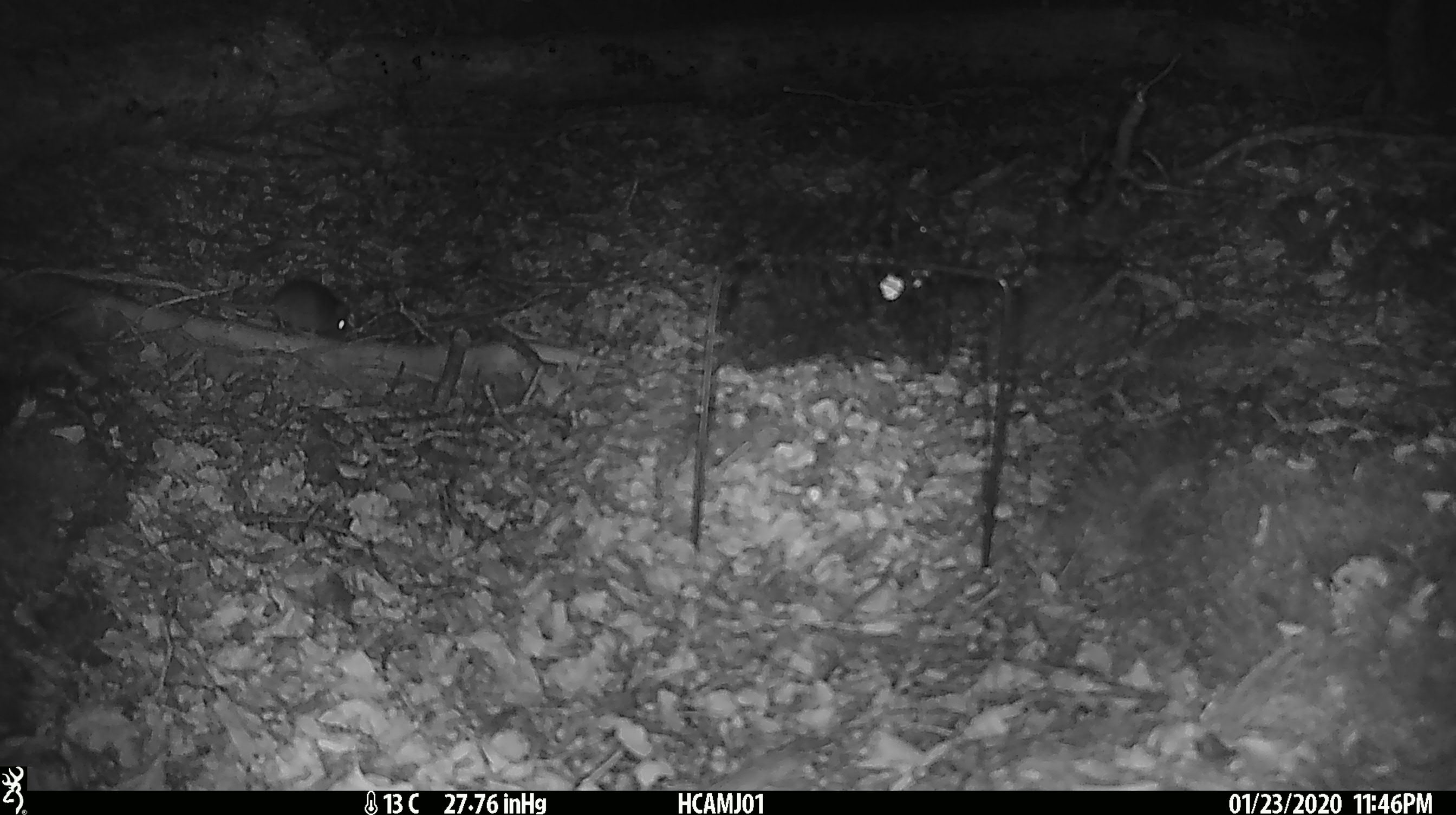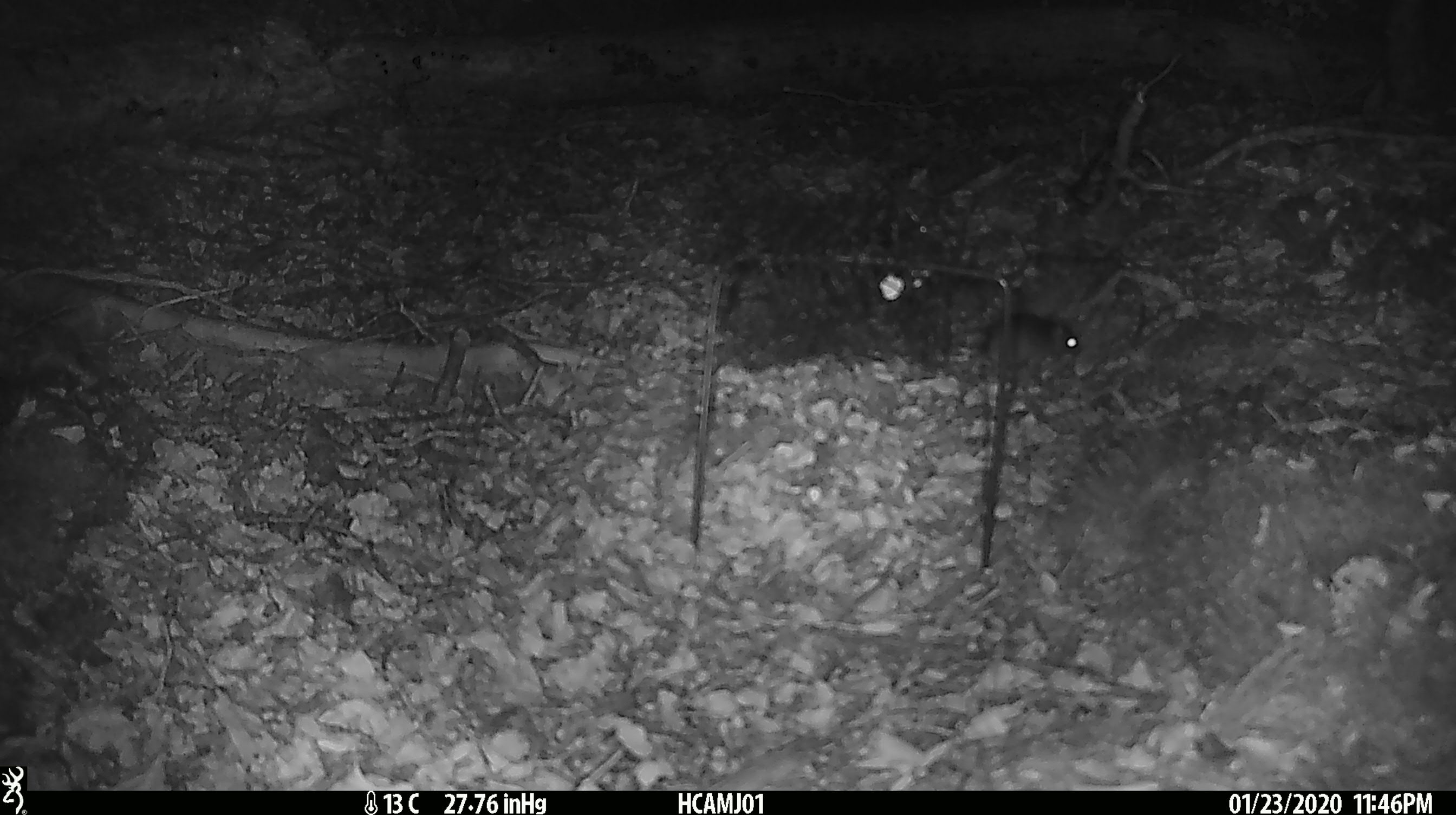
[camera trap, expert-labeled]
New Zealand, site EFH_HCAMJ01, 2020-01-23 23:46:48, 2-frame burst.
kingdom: Animalia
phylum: Chordata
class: Mammalia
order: Rodentia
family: Muridae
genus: Mus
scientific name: Mus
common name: mouse